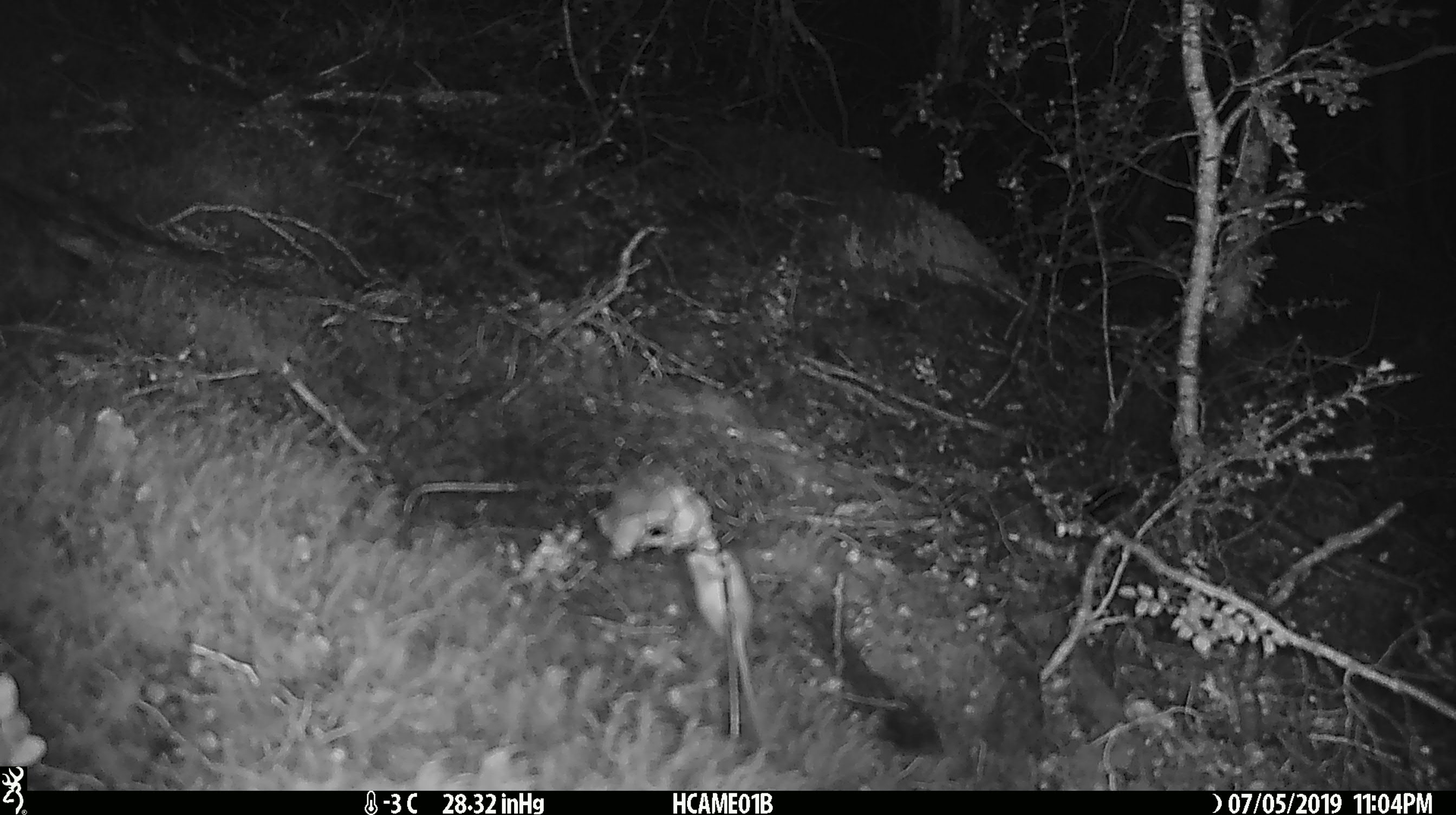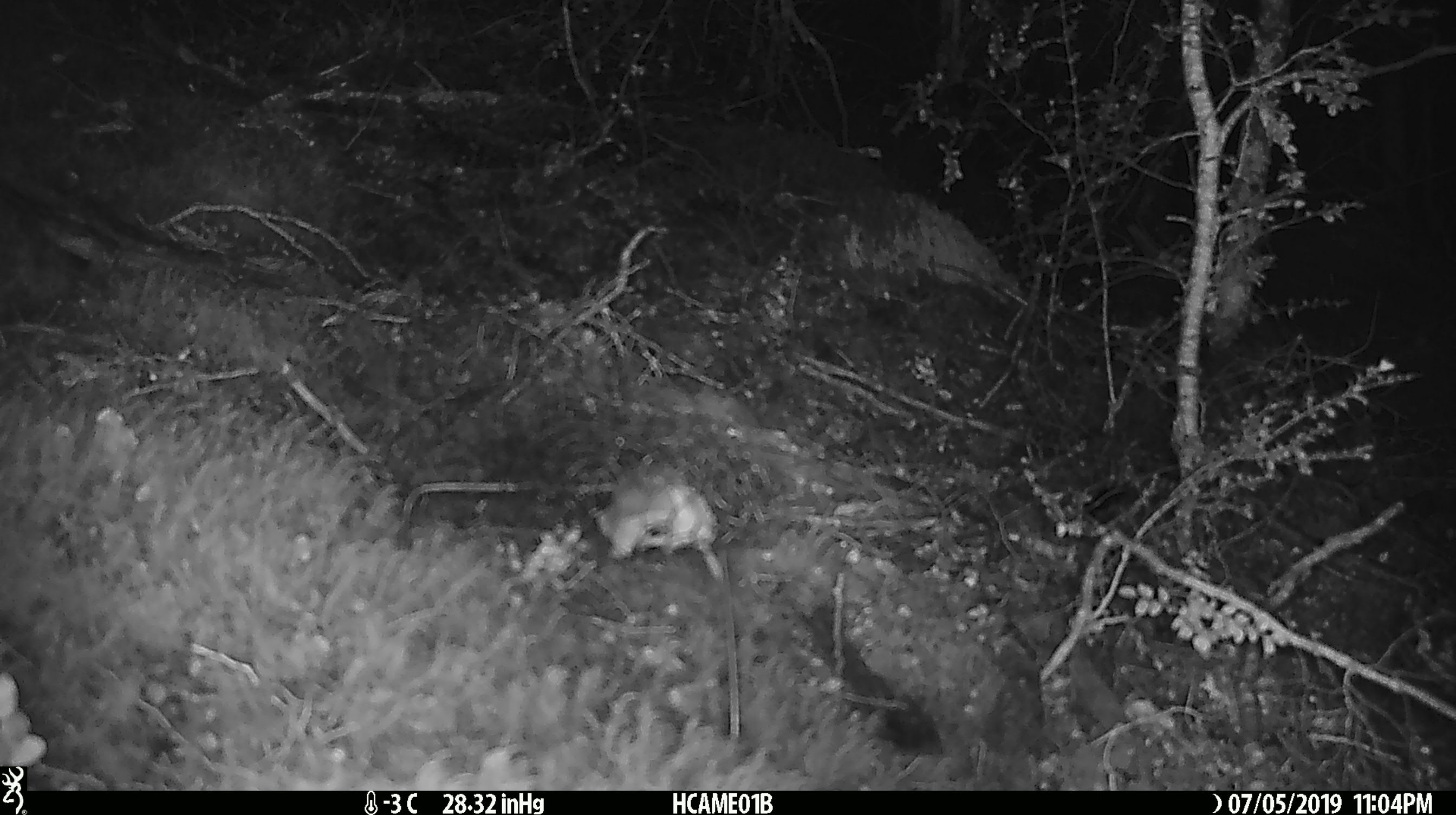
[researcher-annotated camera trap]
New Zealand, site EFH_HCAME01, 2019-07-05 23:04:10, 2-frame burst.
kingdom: Animalia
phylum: Chordata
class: Mammalia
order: Rodentia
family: Muridae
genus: Mus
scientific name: Mus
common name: mouse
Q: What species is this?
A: Mouse (Mus).